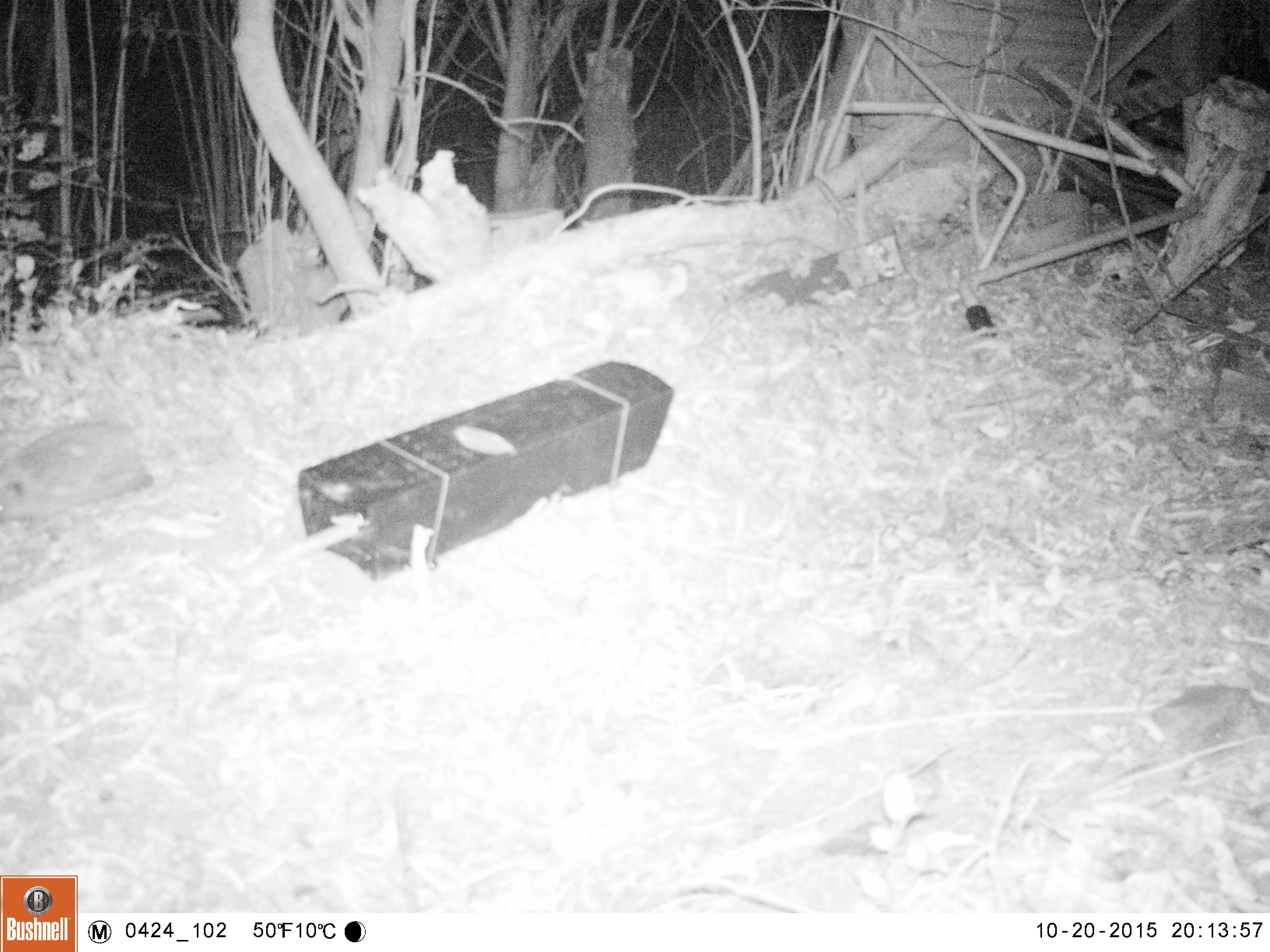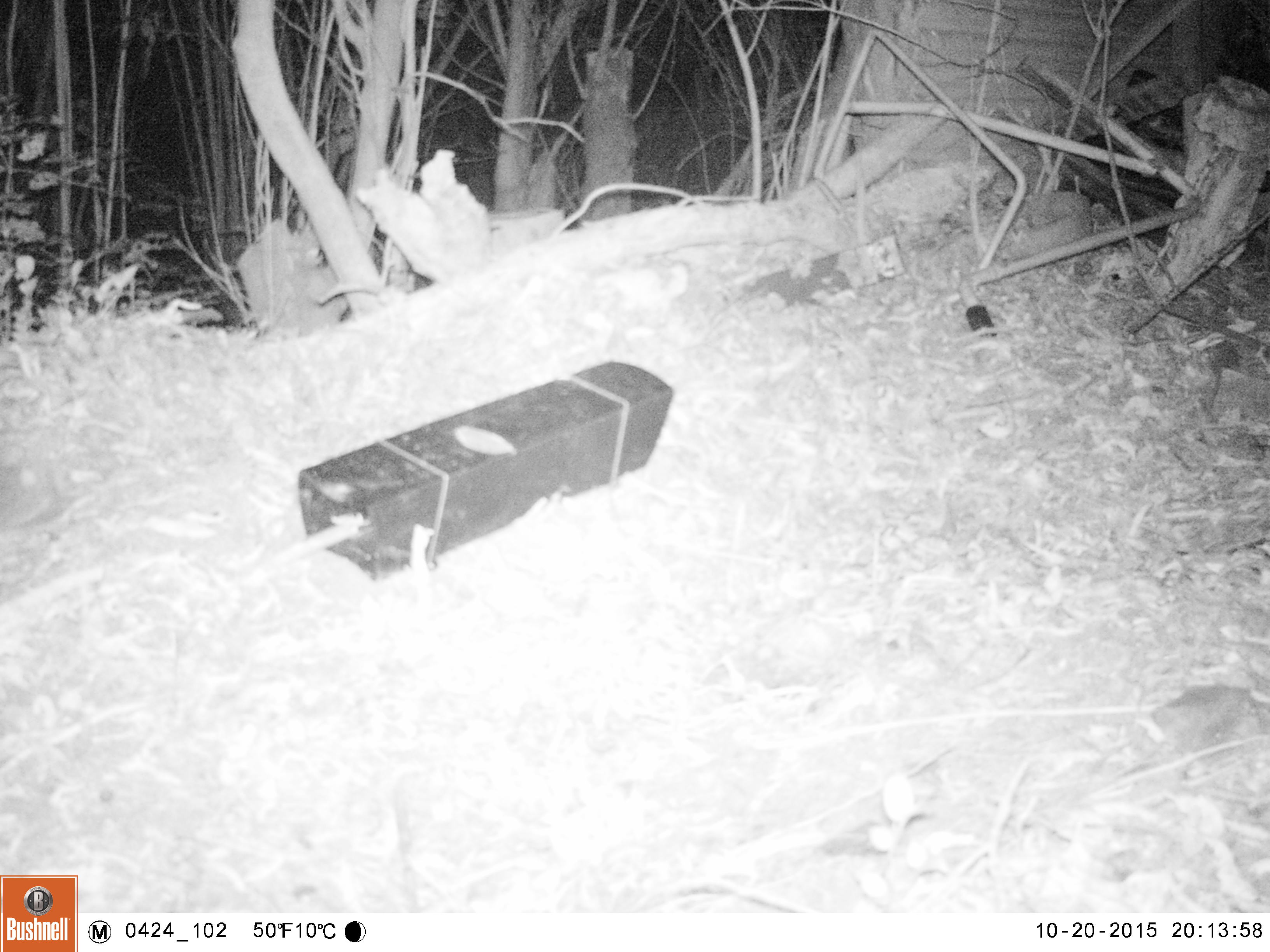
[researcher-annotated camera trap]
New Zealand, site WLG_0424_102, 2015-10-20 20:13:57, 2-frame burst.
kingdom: Animalia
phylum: Chordata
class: Mammalia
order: Eulipotyphla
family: Erinaceidae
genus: Erinaceus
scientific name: Erinaceus europaeus europaeus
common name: european hedgehog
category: hedgehog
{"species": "hedgehog (european hedgehog) (Erinaceus europaeus europaeus)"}